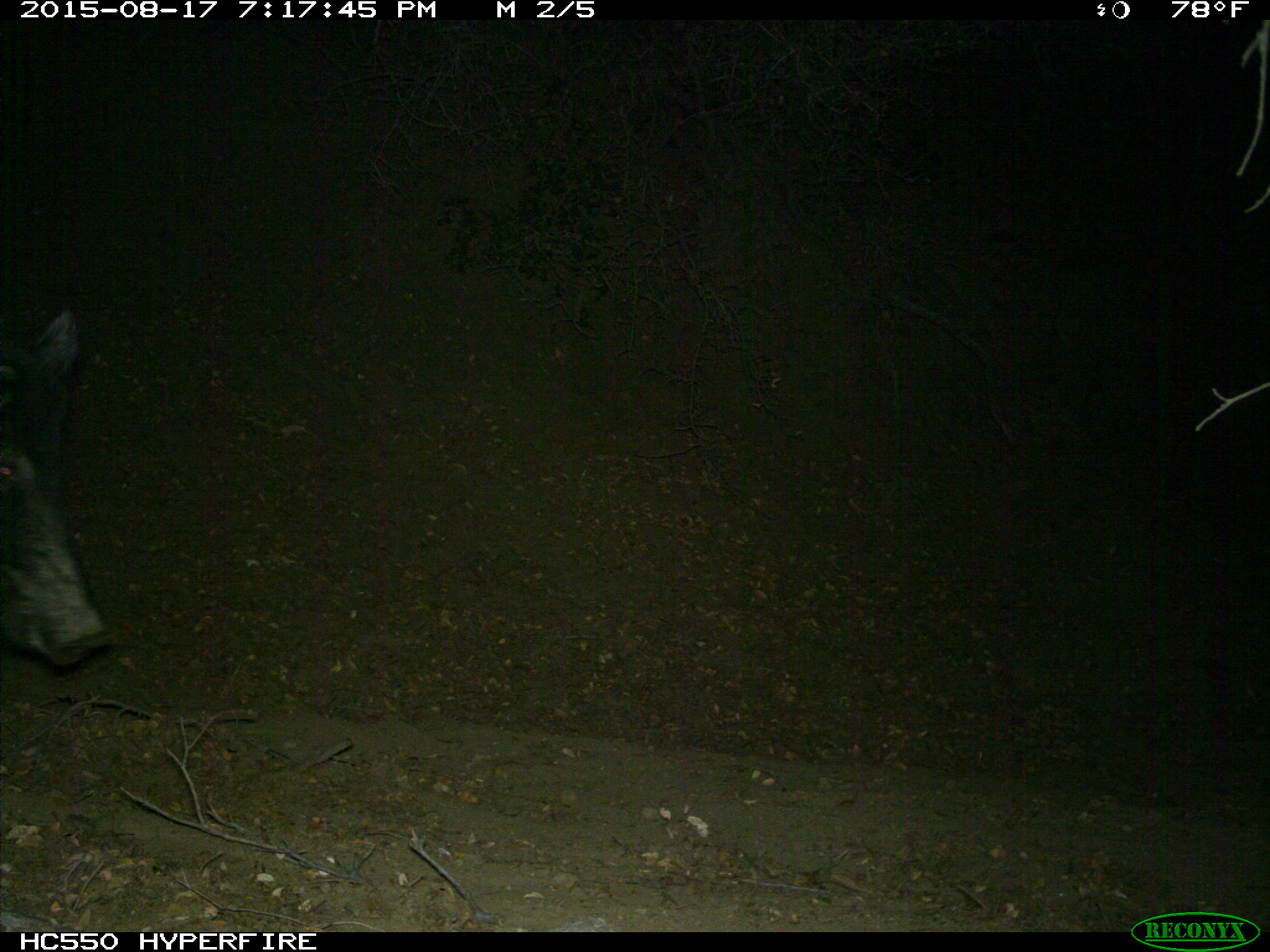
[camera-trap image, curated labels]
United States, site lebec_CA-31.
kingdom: Animalia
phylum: Chordata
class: Mammalia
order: Artiodactyla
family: Suidae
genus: Sus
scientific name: Sus scrofa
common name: wild boar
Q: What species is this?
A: Sus scrofa (wild boar).